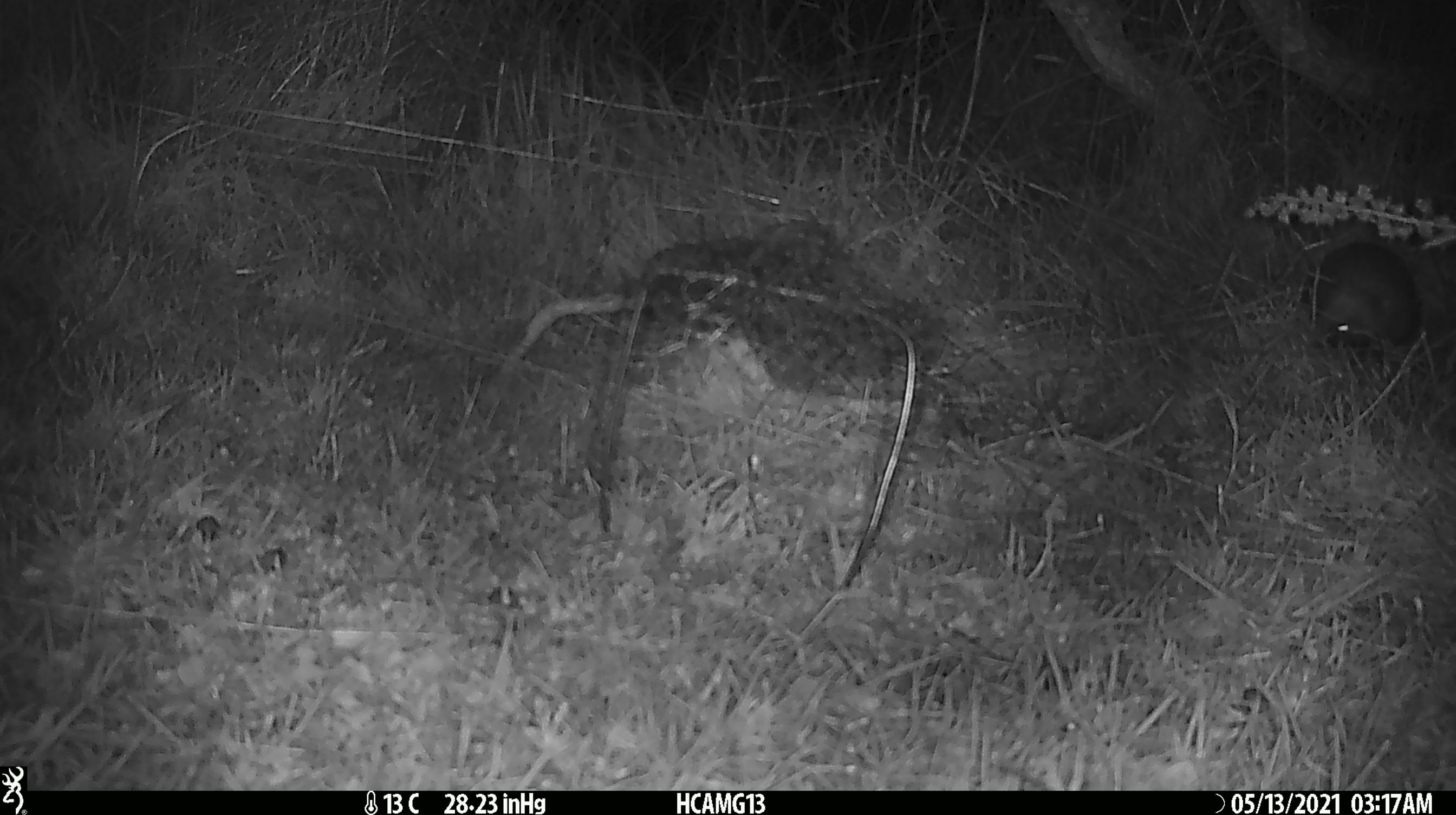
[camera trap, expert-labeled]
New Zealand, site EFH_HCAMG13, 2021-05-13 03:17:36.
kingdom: Animalia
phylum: Chordata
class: Mammalia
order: Eulipotyphla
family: Erinaceidae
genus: Erinaceus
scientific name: Erinaceus europaeus europaeus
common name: european hedgehog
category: hedgehog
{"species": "hedgehog (european hedgehog) (Erinaceus europaeus europaeus)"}